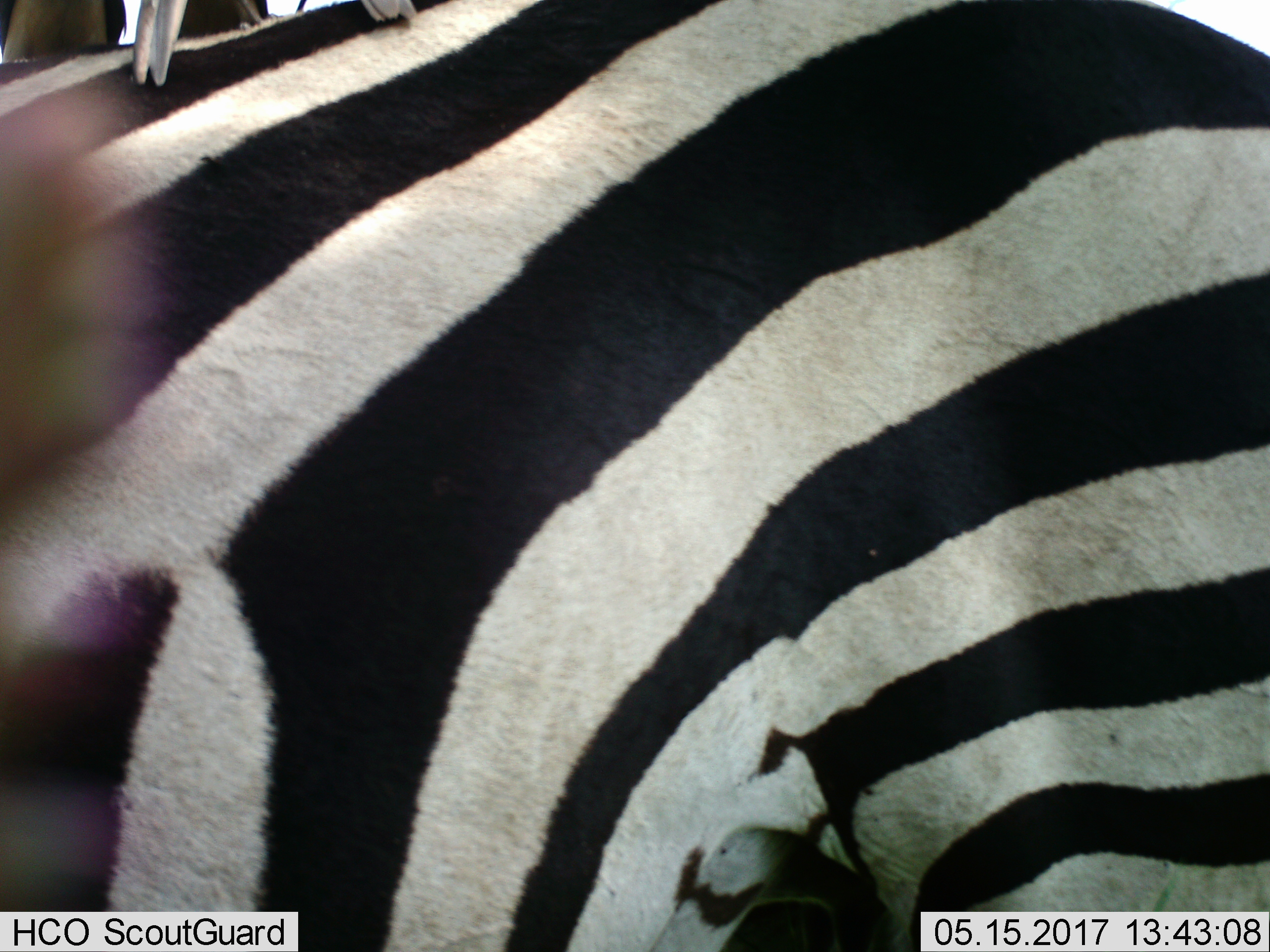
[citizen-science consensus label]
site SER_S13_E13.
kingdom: Animalia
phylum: Chordata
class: Mammalia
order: Perissodactyla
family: Equidae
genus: Equus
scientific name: Equus quagga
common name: plains zebra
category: zebraplains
Zebraplains (plains zebra) (Equus quagga), count 1. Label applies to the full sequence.